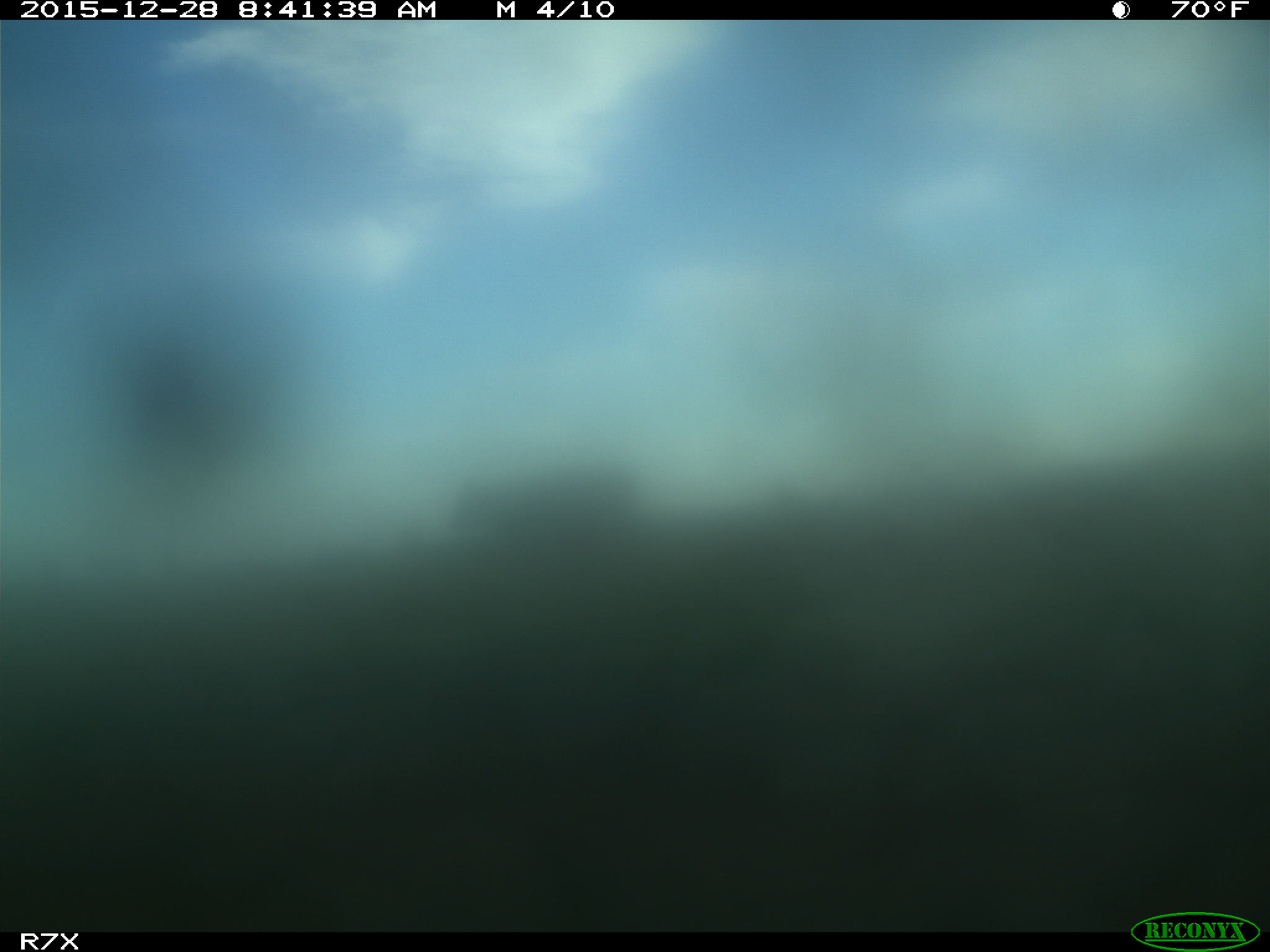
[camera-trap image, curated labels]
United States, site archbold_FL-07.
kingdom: Animalia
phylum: Chordata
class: Mammalia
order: Artiodactyla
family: Bovidae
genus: Bos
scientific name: Bos taurus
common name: domestic cow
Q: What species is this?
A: Bos taurus (domestic cow).